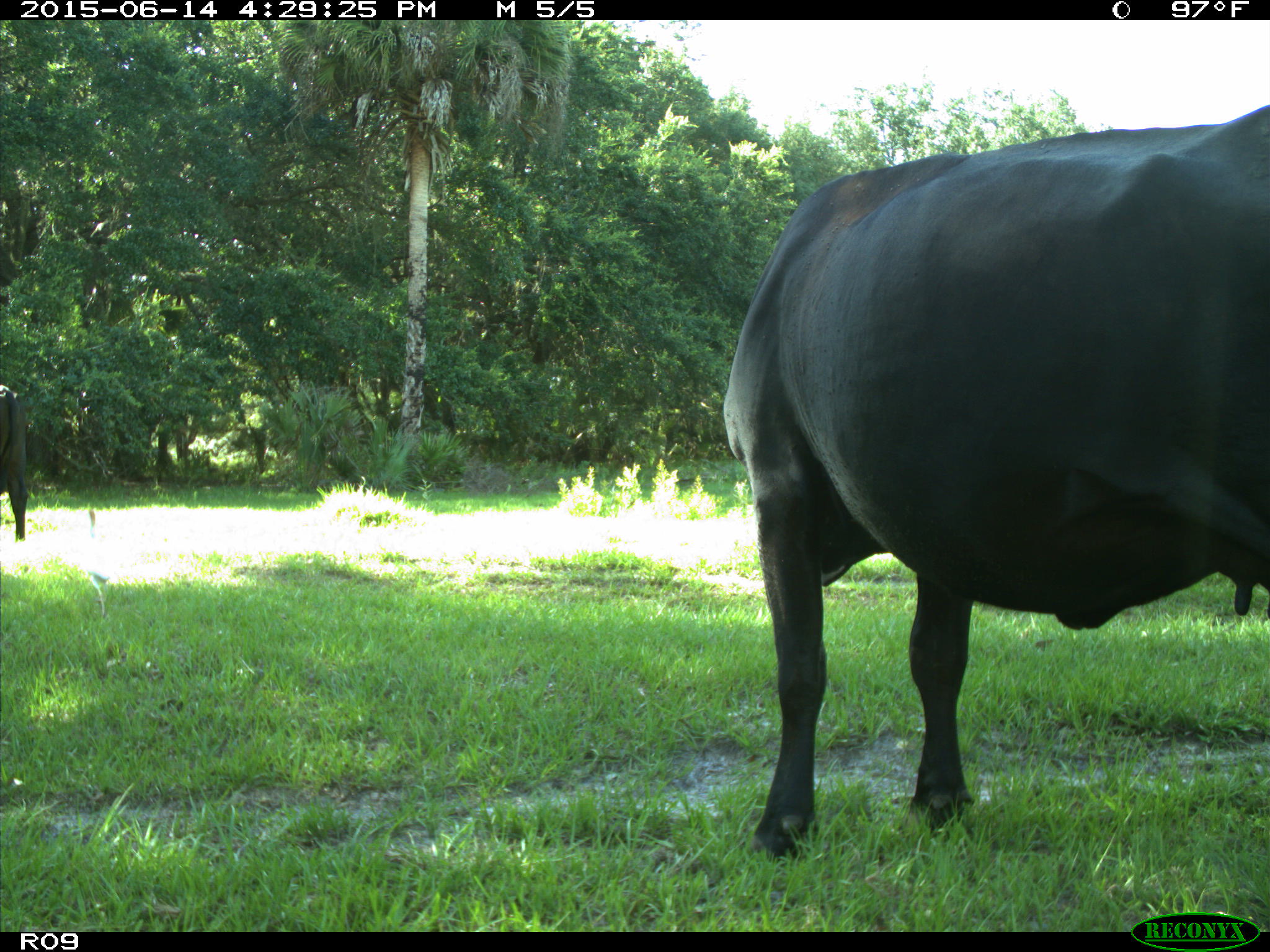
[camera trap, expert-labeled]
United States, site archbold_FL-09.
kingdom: Animalia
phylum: Chordata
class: Mammalia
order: Artiodactyla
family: Bovidae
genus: Bos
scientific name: Bos taurus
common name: domestic cow